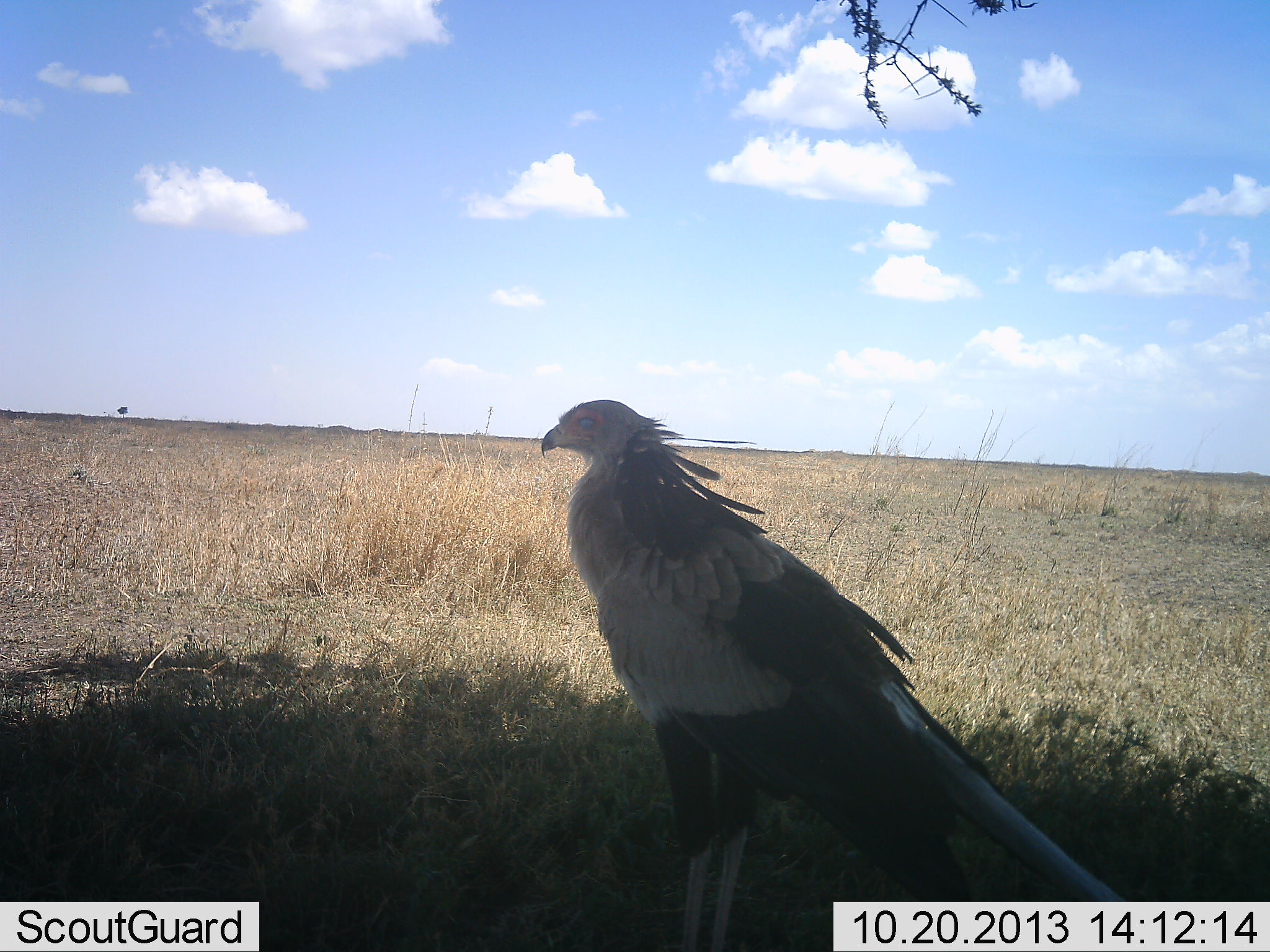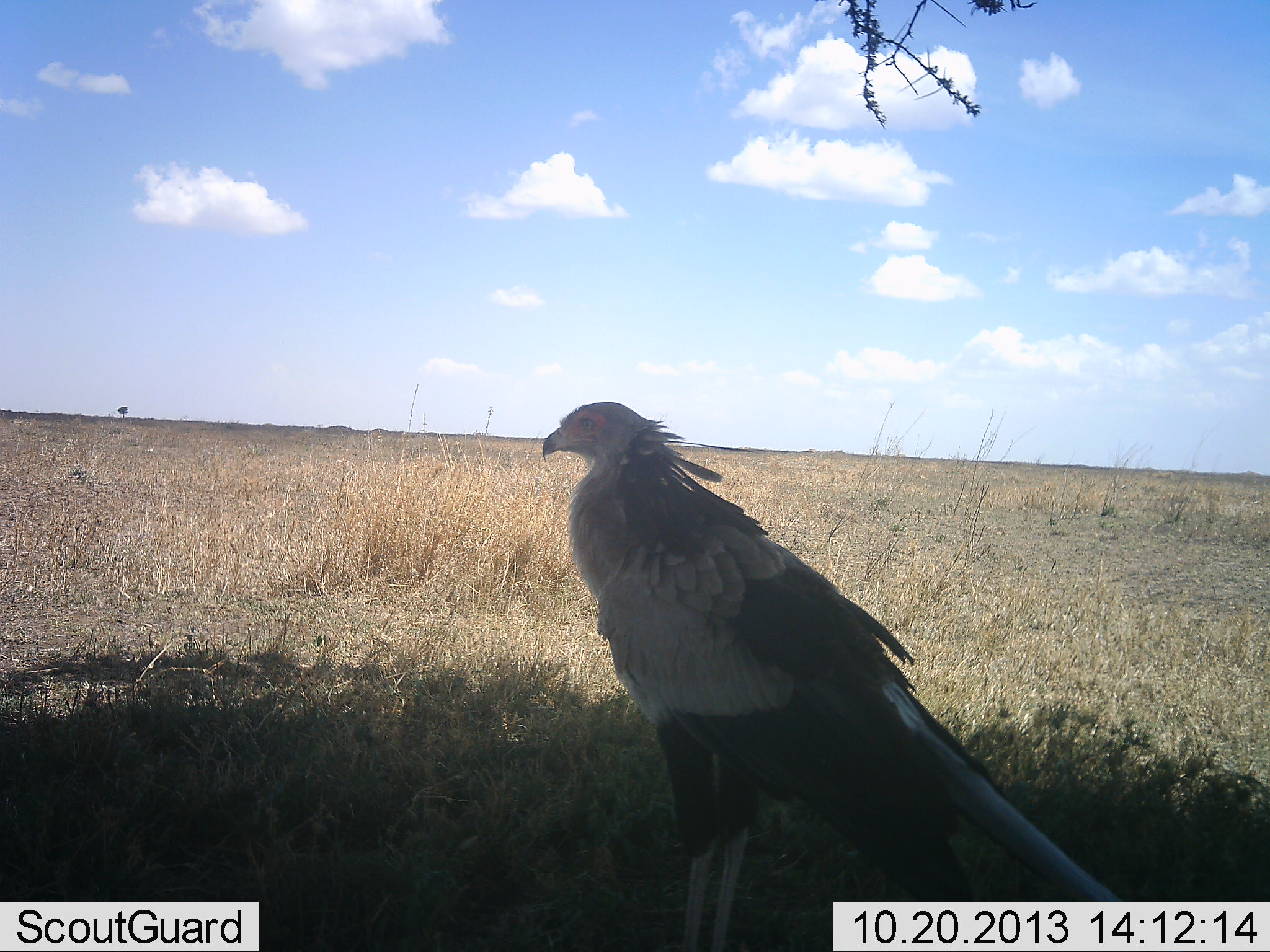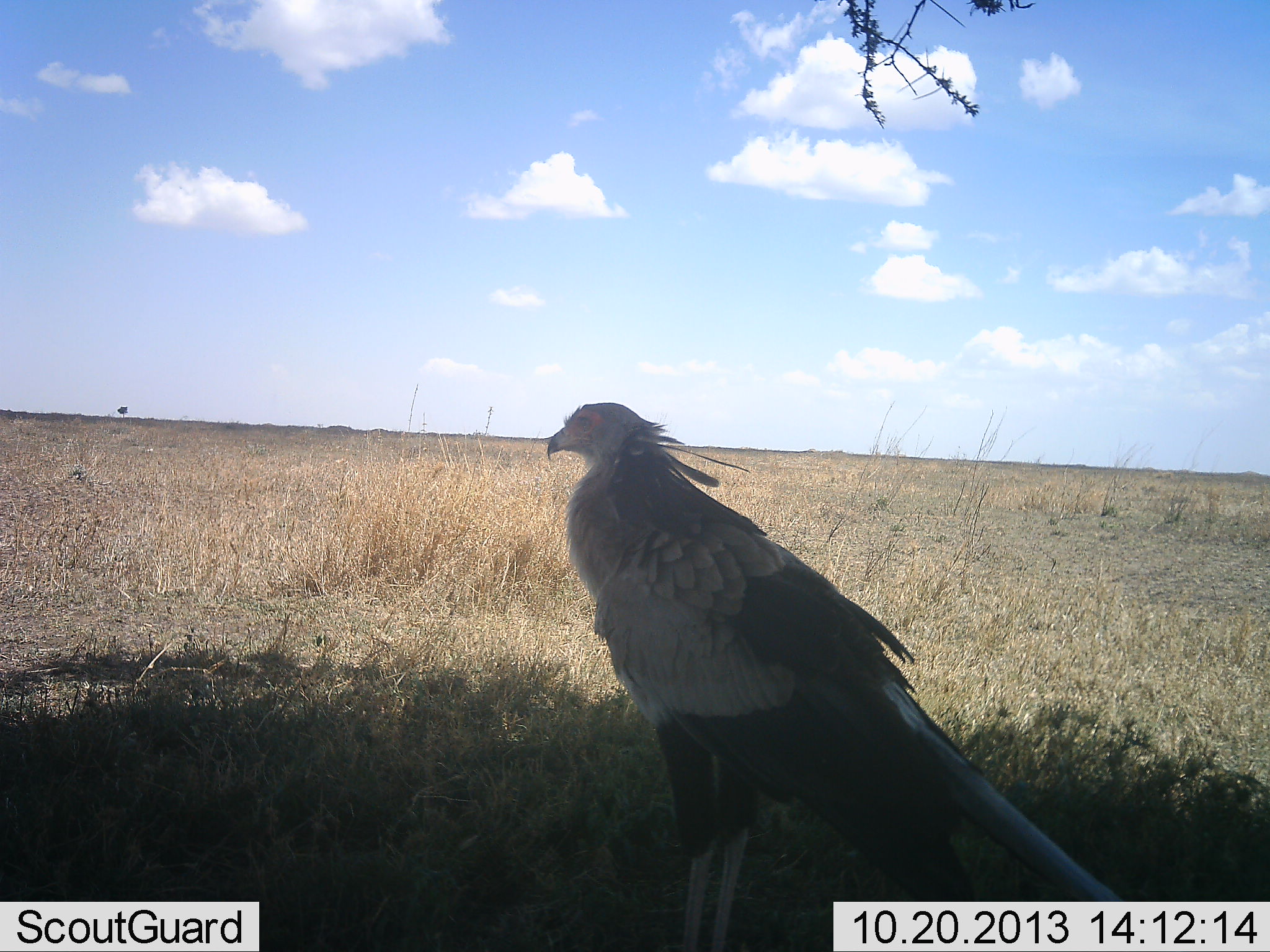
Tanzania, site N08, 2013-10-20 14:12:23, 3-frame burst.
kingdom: Animalia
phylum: Chordata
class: Aves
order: Accipitriformes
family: Sagittariidae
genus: Sagittarius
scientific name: Sagittarius serpentarius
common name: secretary bird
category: secretarybird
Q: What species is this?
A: Secretarybird (secretary bird) (Sagittarius serpentarius).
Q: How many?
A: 1.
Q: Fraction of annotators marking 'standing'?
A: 80%.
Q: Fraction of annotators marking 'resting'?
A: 30%.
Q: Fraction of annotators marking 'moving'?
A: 0%.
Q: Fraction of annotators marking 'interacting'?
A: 0%.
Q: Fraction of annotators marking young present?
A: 0%.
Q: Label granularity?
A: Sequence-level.